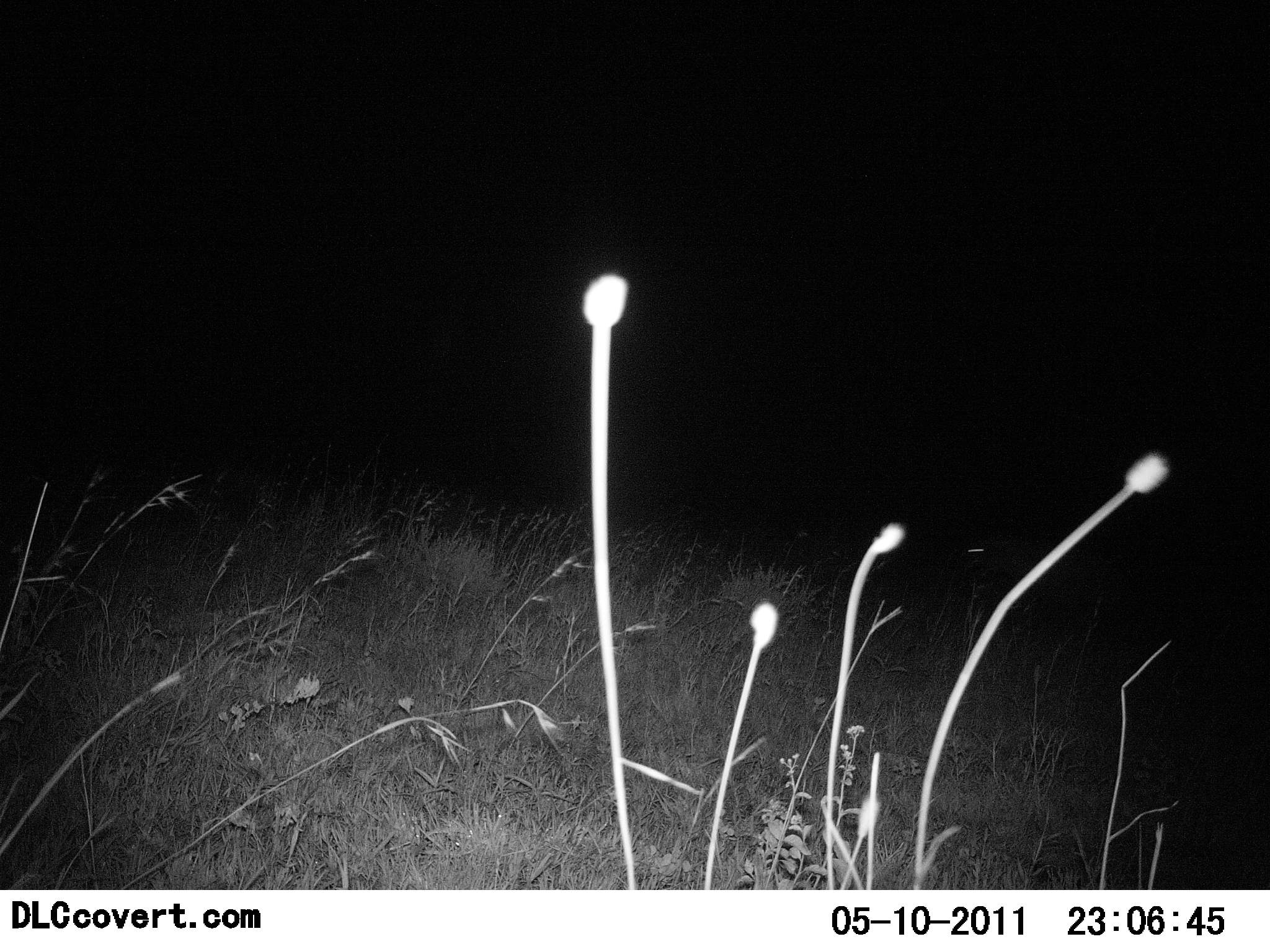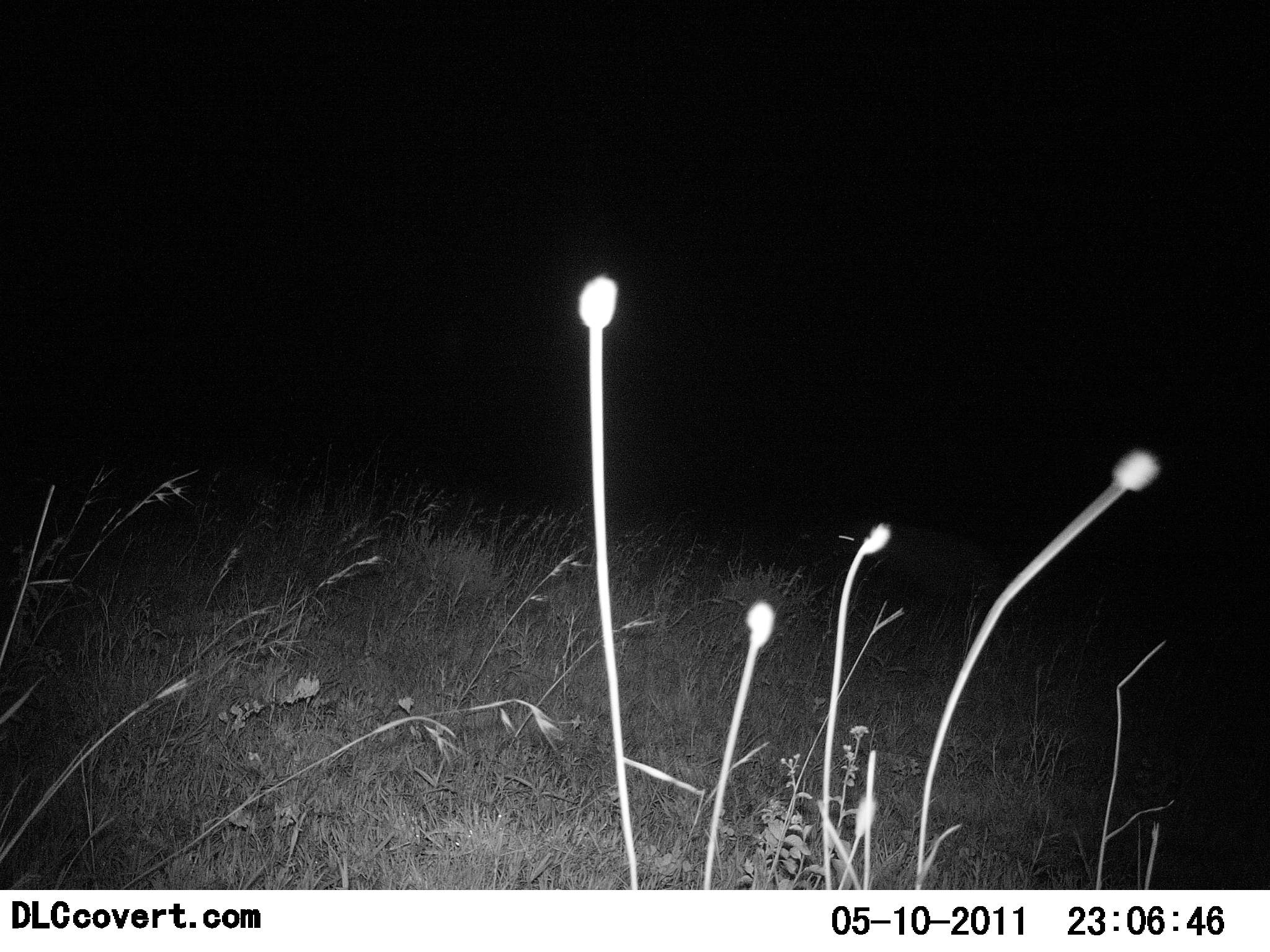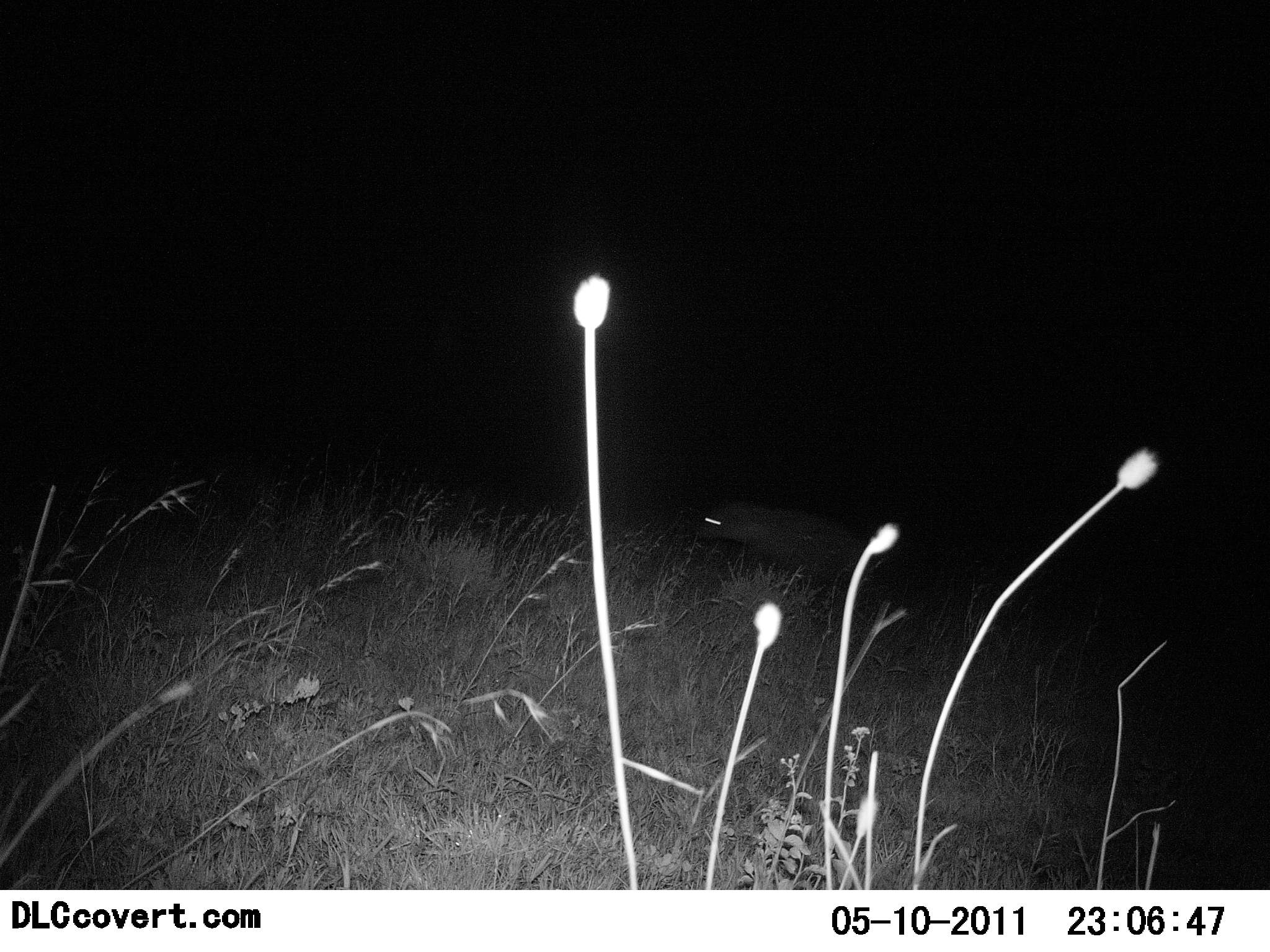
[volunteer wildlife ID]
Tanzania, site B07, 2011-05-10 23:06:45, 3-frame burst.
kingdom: Animalia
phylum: Chordata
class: Mammalia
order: Carnivora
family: Hyaenidae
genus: Crocuta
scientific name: Crocuta crocuta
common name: spotted hyena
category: hyenaspotted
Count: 1.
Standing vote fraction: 0%.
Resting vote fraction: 0%.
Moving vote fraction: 100%.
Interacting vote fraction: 0%.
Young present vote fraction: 0%.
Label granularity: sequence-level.